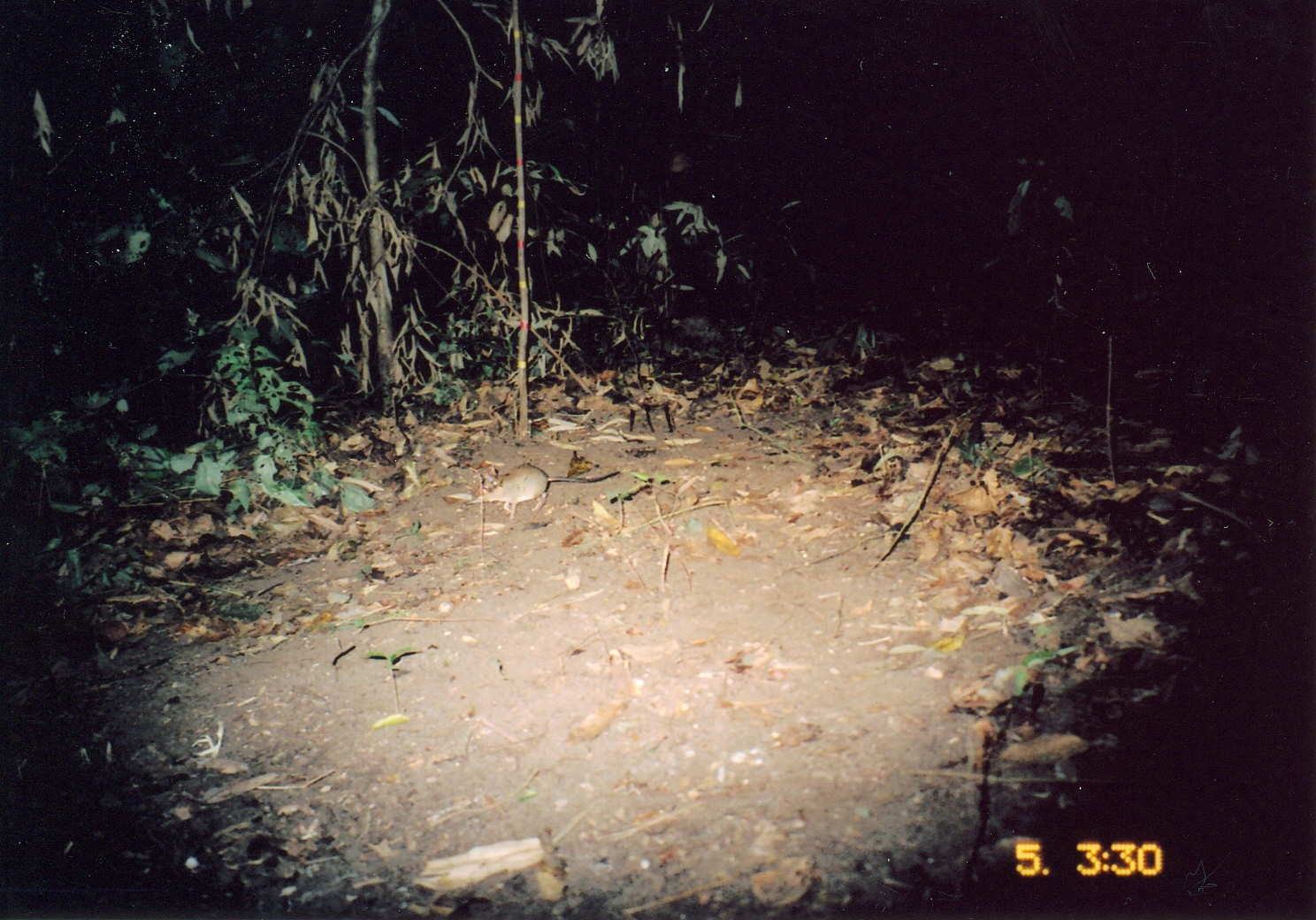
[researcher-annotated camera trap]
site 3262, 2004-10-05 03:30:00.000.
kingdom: Animalia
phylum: Chordata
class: Mammalia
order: Macroscelidea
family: Macroscelididae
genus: Petrodromus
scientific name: Petrodromus tetradactylus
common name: four-toed sengi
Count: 1.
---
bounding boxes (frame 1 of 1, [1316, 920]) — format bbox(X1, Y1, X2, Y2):
petrodromus tetradactylus: bbox(465, 463, 620, 518)